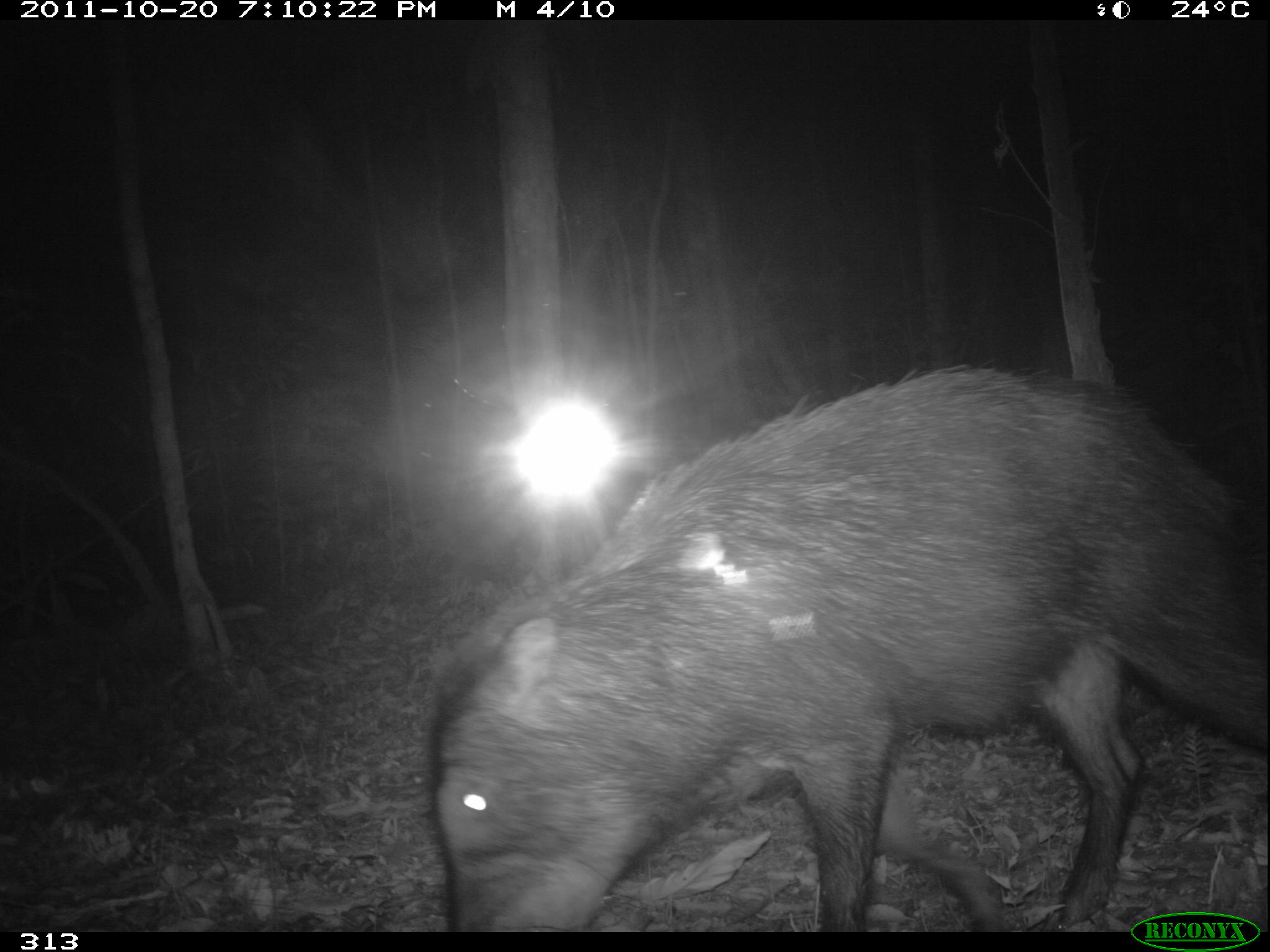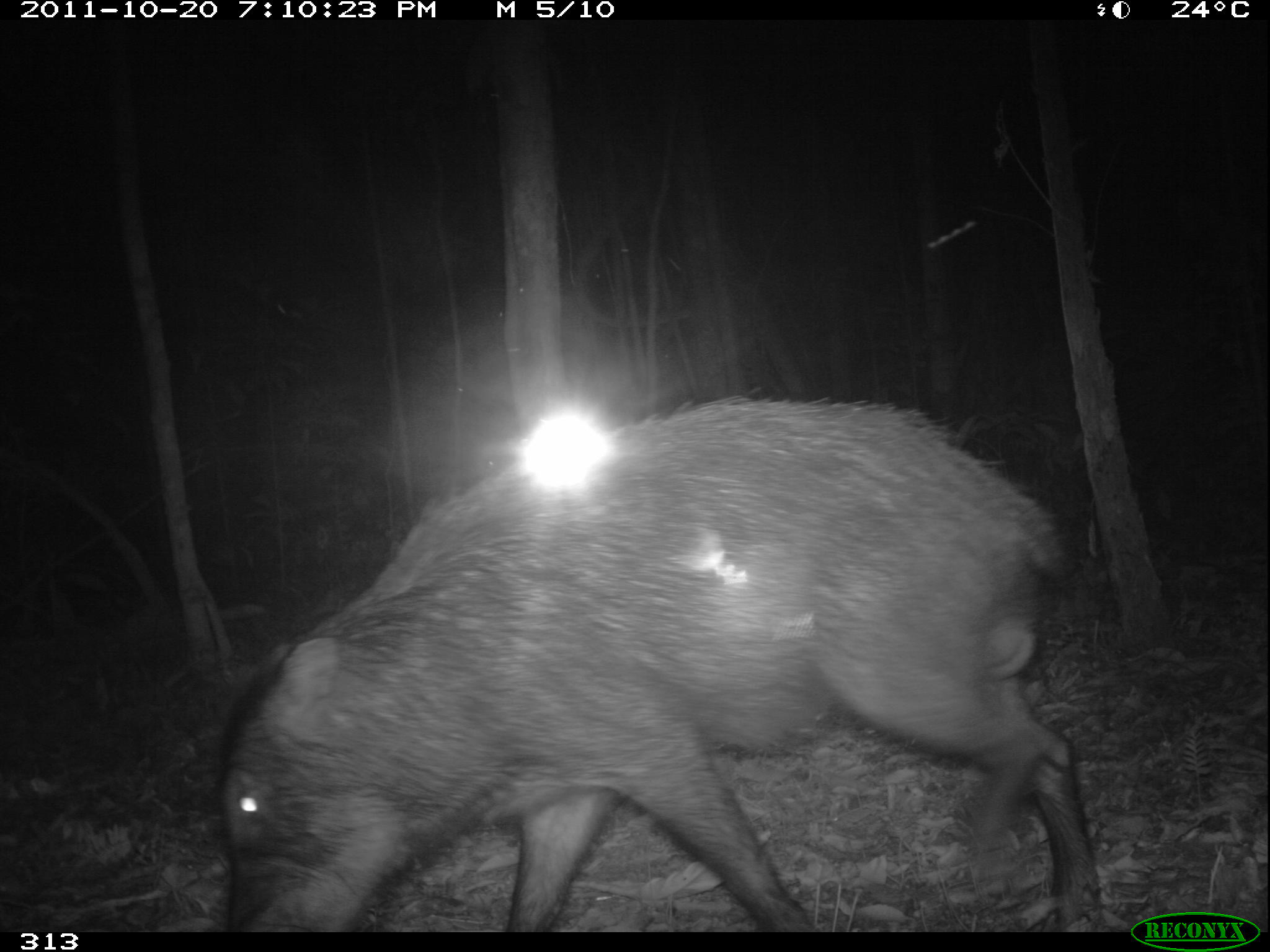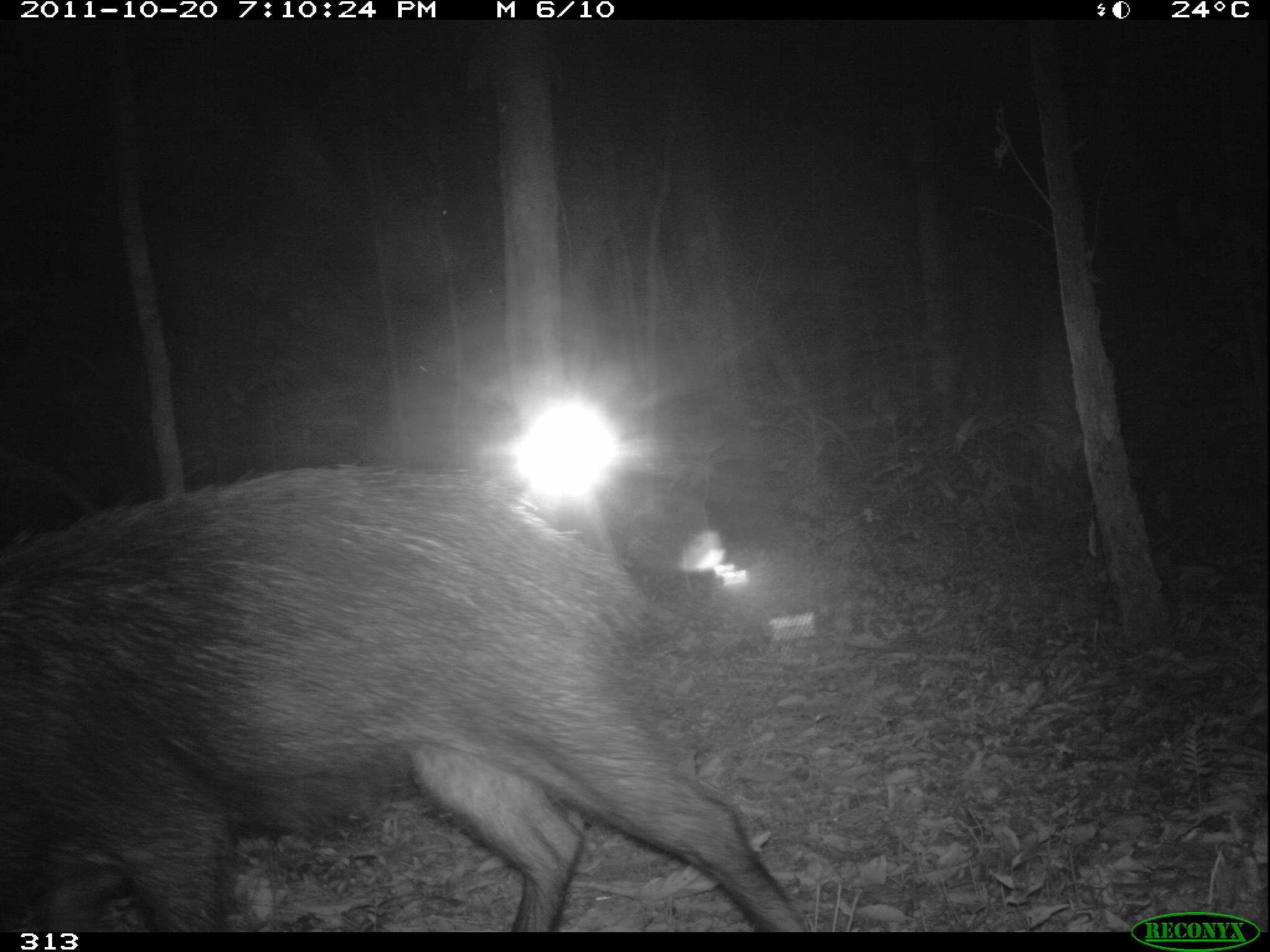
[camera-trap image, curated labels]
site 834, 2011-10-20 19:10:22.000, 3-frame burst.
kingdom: Animalia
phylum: Chordata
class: Mammalia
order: Artiodactyla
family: Tayassuidae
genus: Tayassu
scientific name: Tayassu pecari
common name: white-lipped peccary